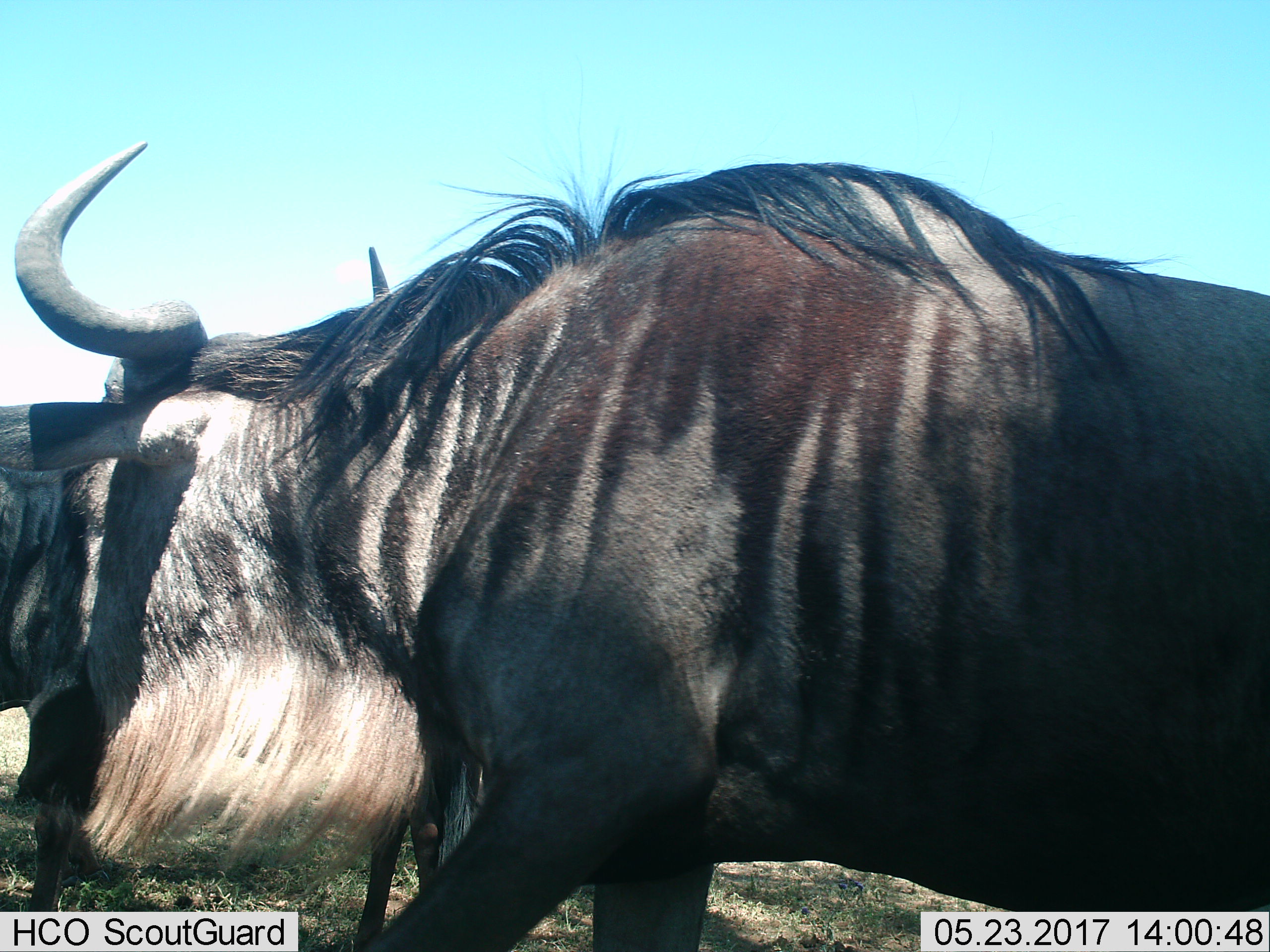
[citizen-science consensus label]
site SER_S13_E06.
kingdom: Animalia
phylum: Chordata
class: Mammalia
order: Artiodactyla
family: Bovidae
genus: Connochaetes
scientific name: Connochaetes taurinus taurinus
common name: blue wildebeest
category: wildebeestblue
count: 2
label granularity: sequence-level